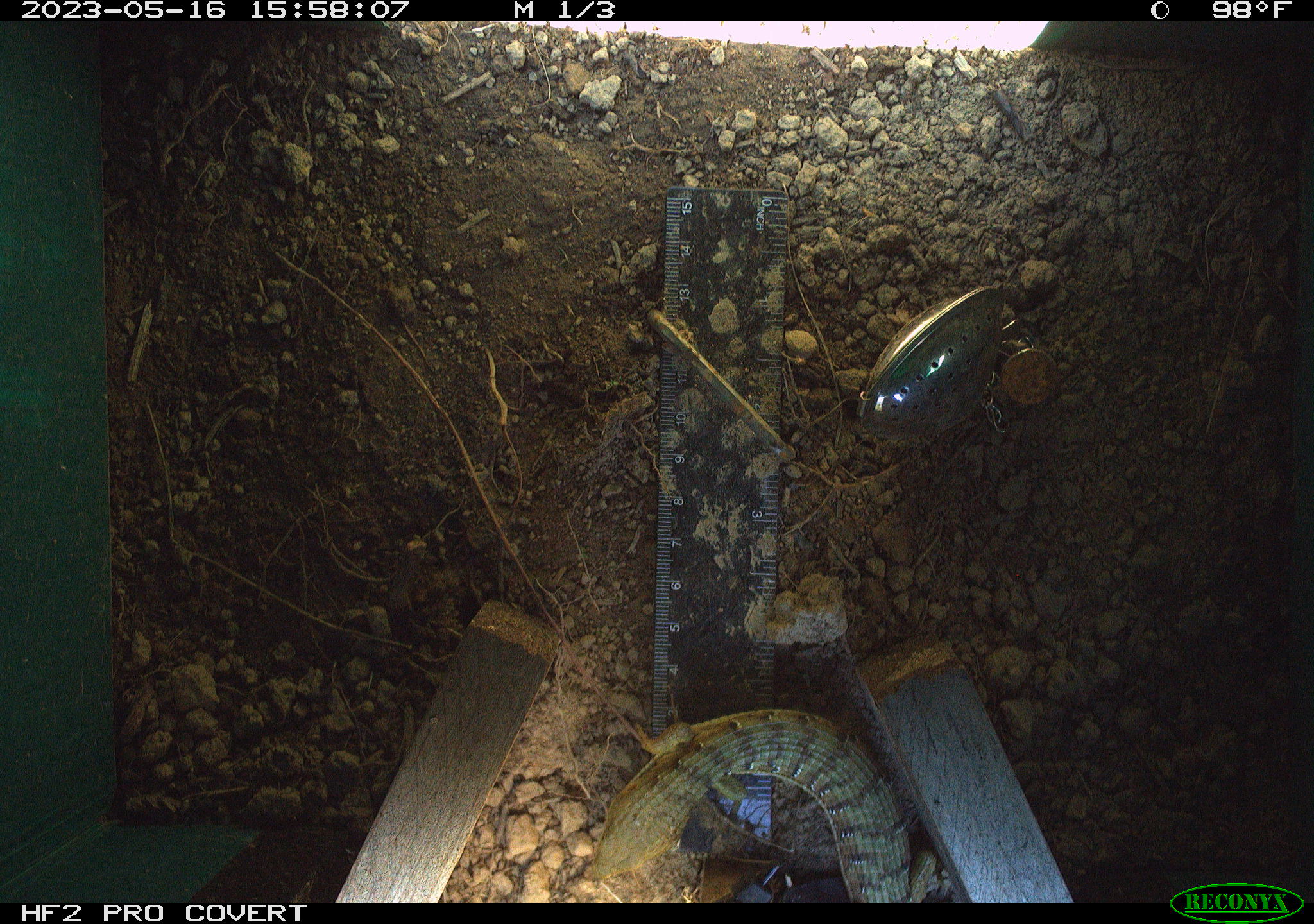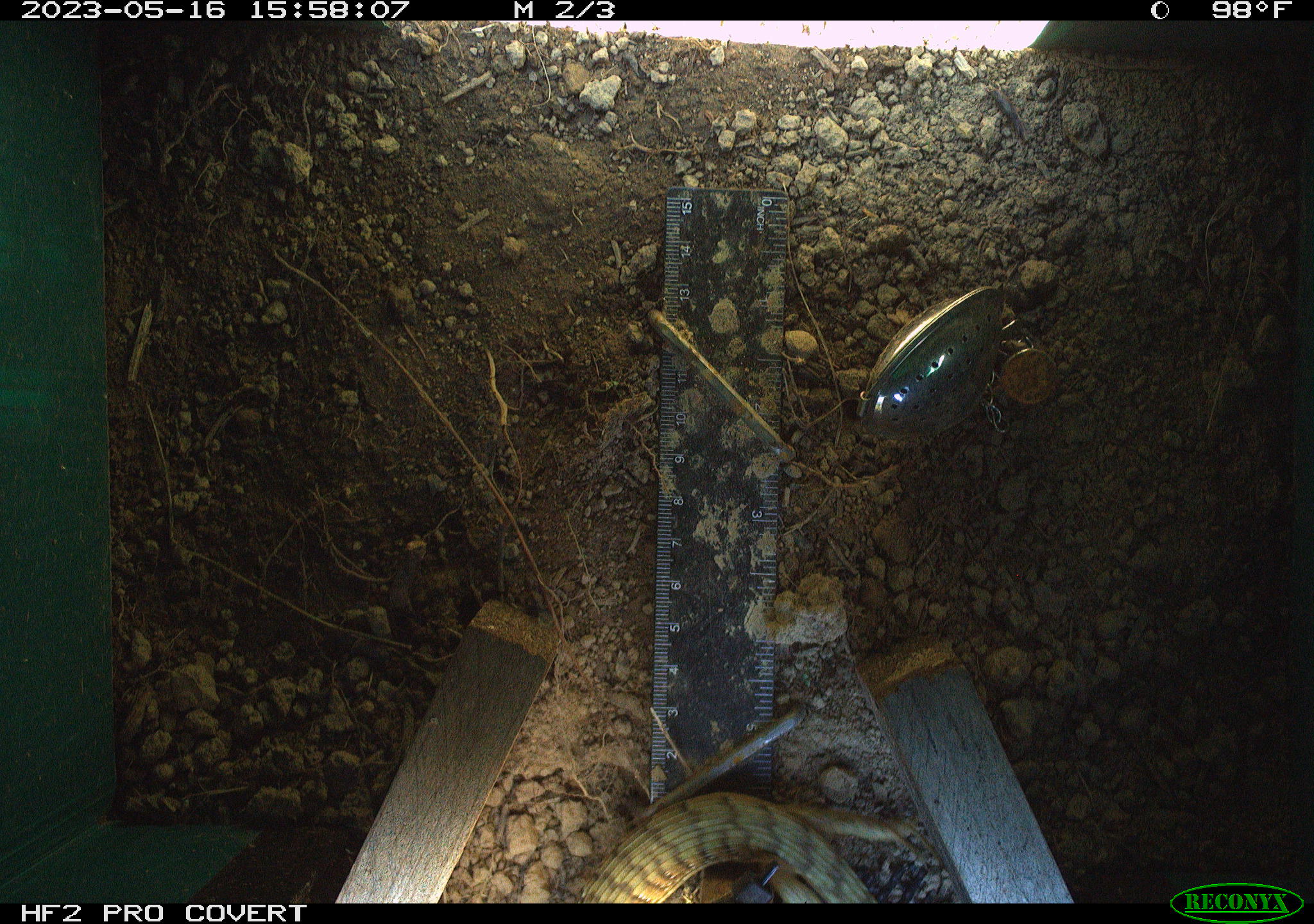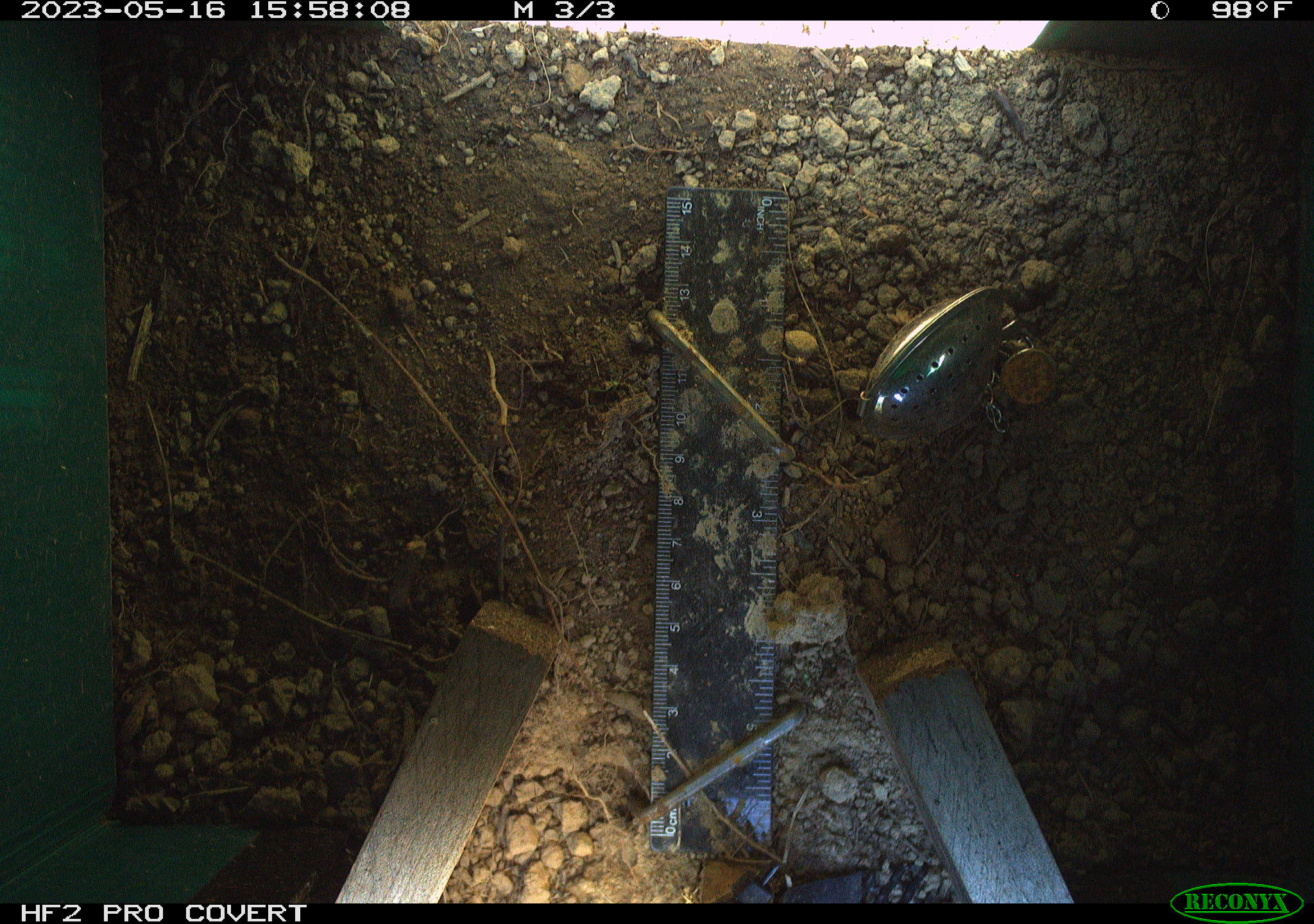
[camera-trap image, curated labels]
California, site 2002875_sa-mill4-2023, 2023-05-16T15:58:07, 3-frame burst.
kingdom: Animalia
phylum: Chordata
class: Reptilia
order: Squamata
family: Anguidae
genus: Elgaria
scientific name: Elgaria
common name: alligator lizards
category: elgaria species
Elgaria species (alligator lizards) (Elgaria).